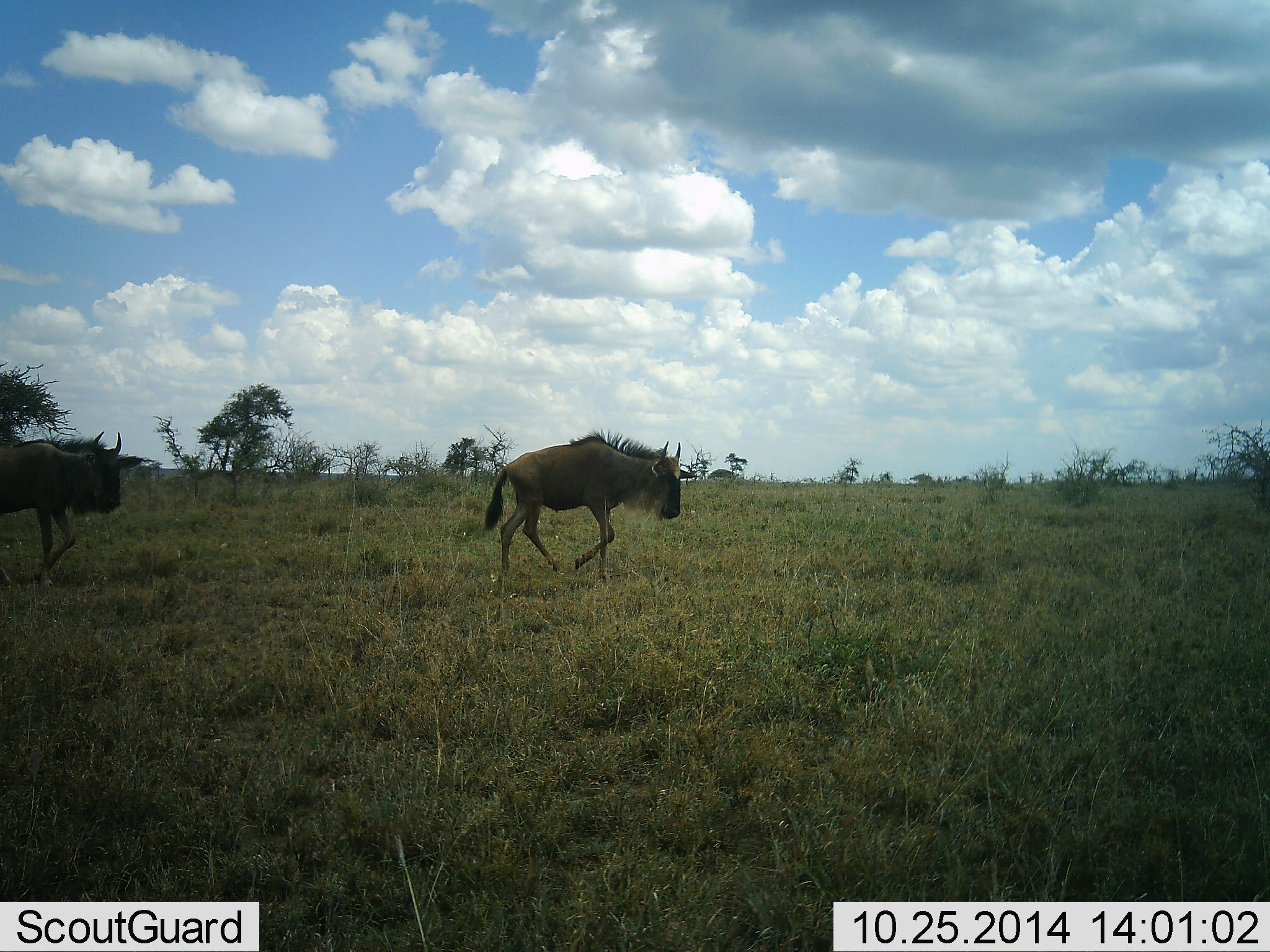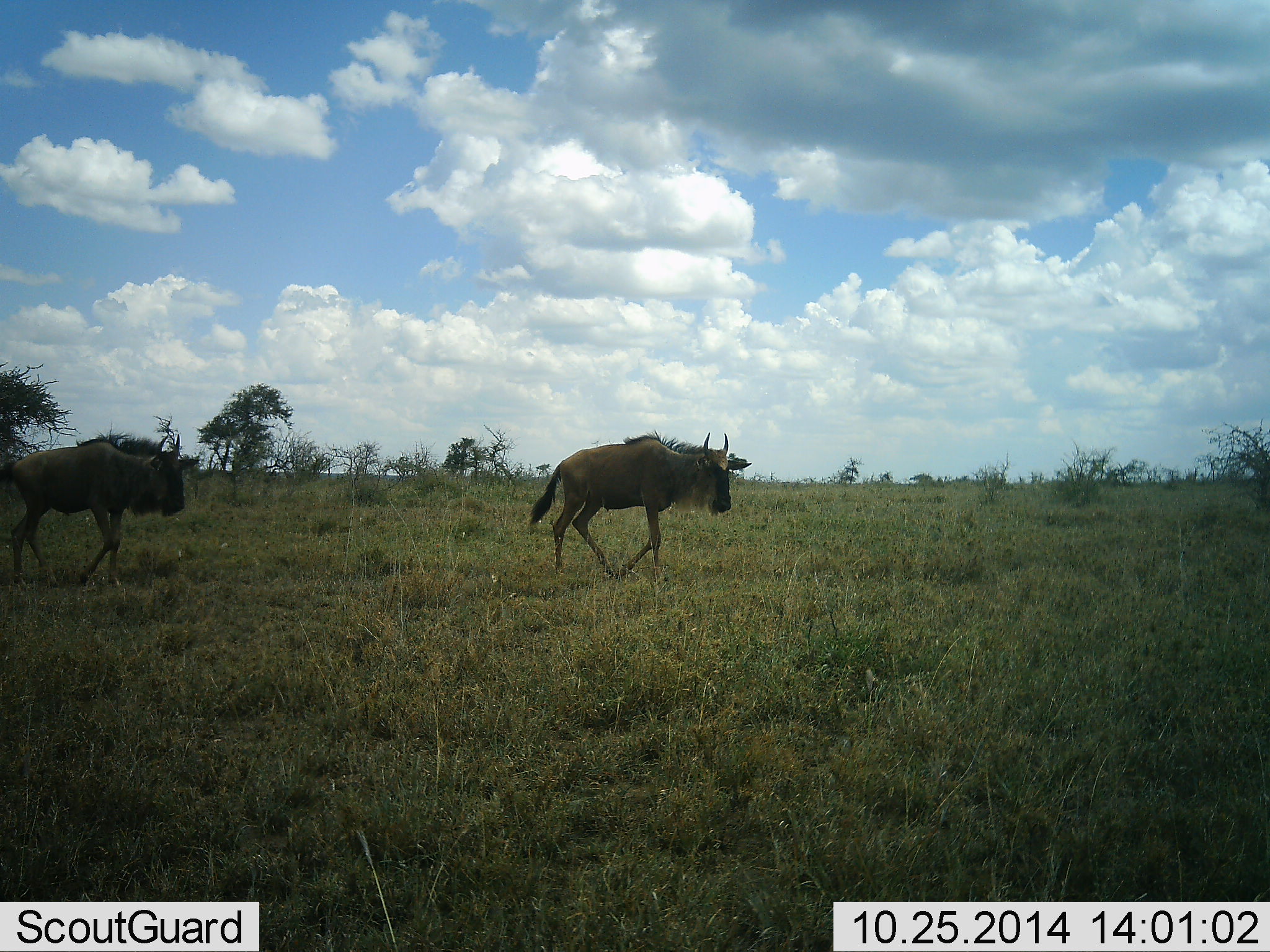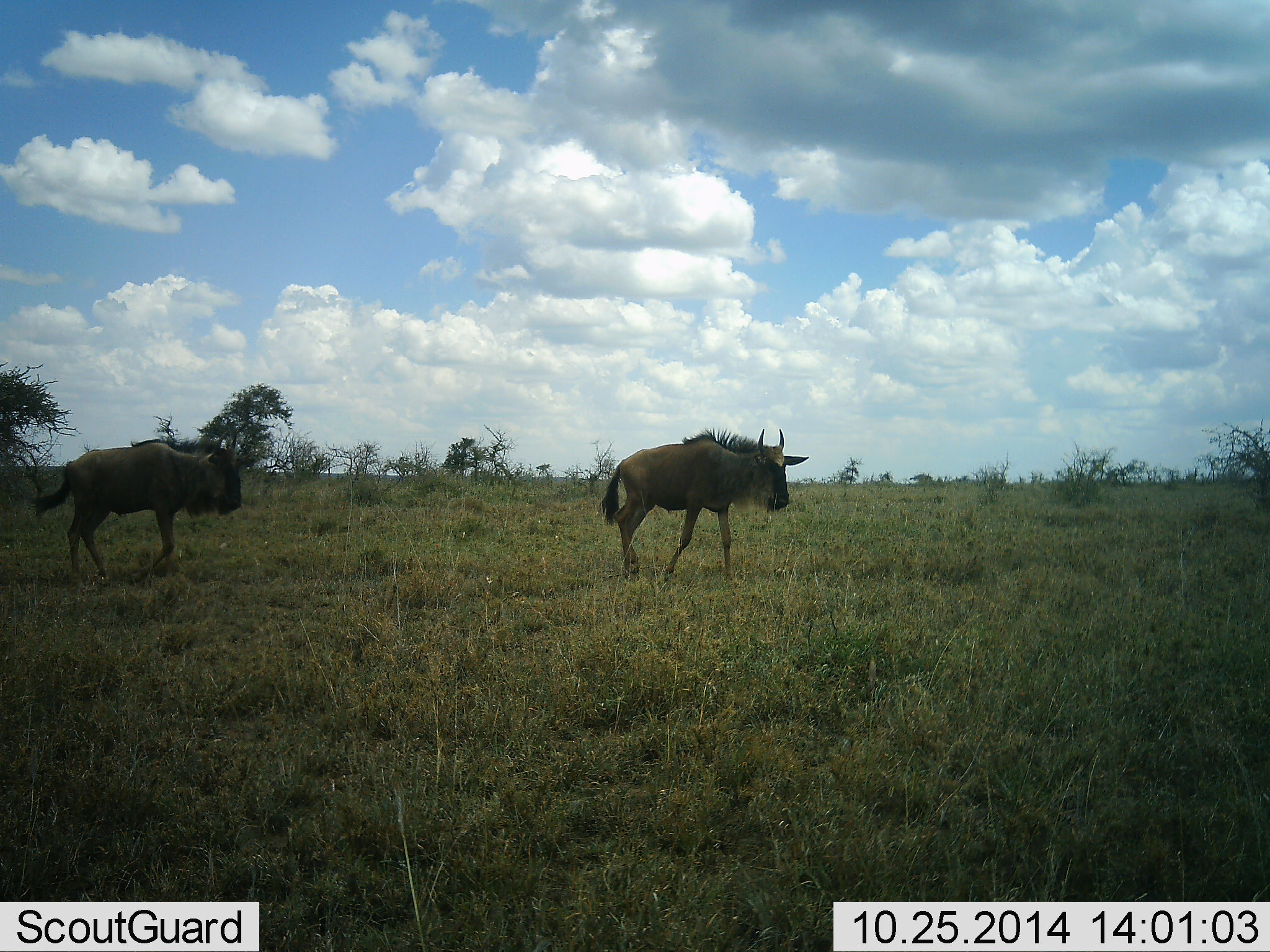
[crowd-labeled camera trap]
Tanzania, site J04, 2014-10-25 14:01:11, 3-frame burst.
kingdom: Animalia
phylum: Chordata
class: Mammalia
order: Artiodactyla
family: Bovidae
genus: Connochaetes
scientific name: Connochaetes taurinus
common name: blue wildebeest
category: wildebeest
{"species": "wildebeest (blue wildebeest) (Connochaetes taurinus)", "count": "2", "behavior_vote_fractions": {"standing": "0%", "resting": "0%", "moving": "100%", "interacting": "0%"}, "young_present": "0%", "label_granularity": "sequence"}